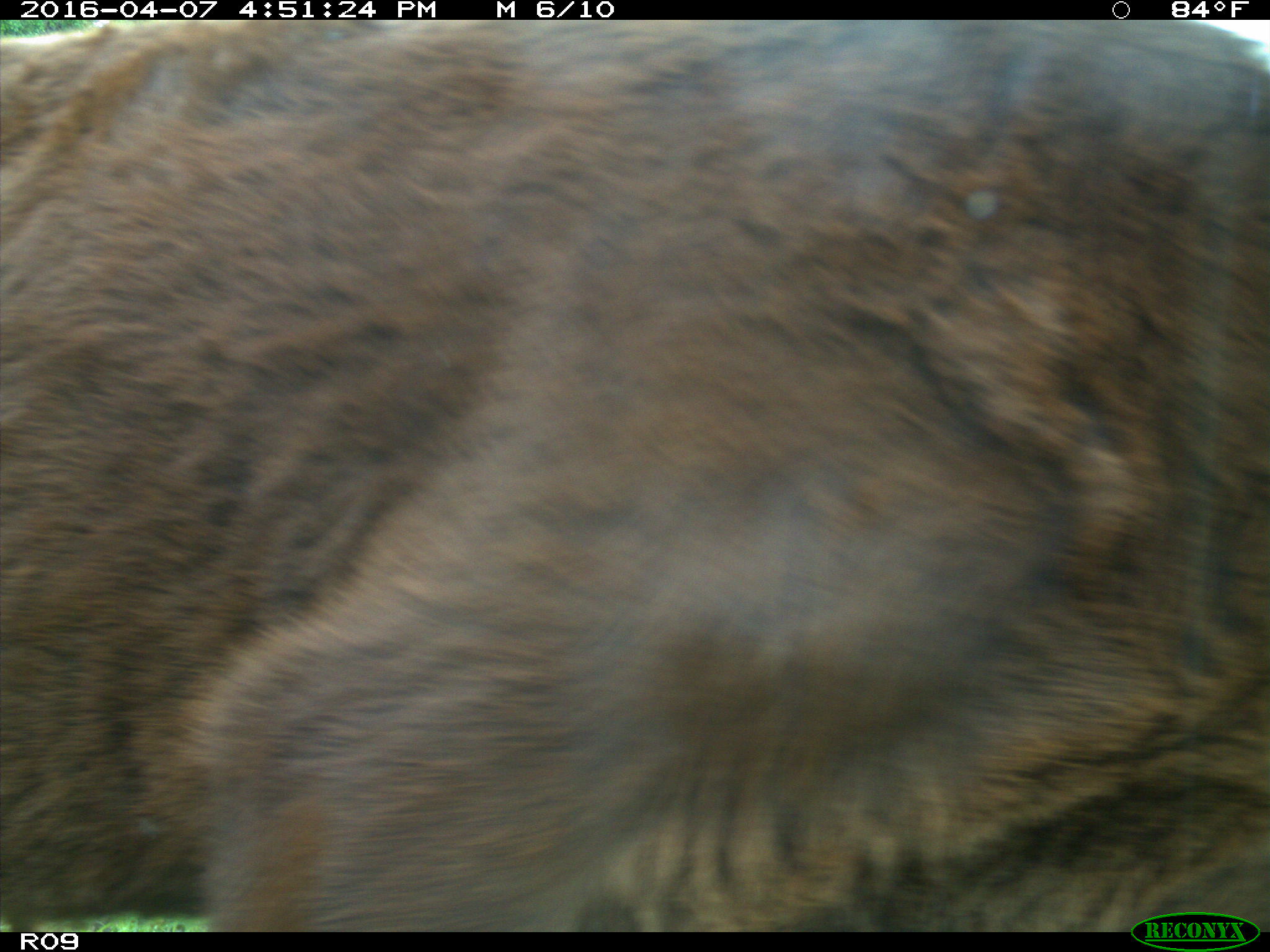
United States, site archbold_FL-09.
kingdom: Animalia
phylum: Chordata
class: Mammalia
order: Artiodactyla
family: Bovidae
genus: Bos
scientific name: Bos taurus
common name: domestic cow